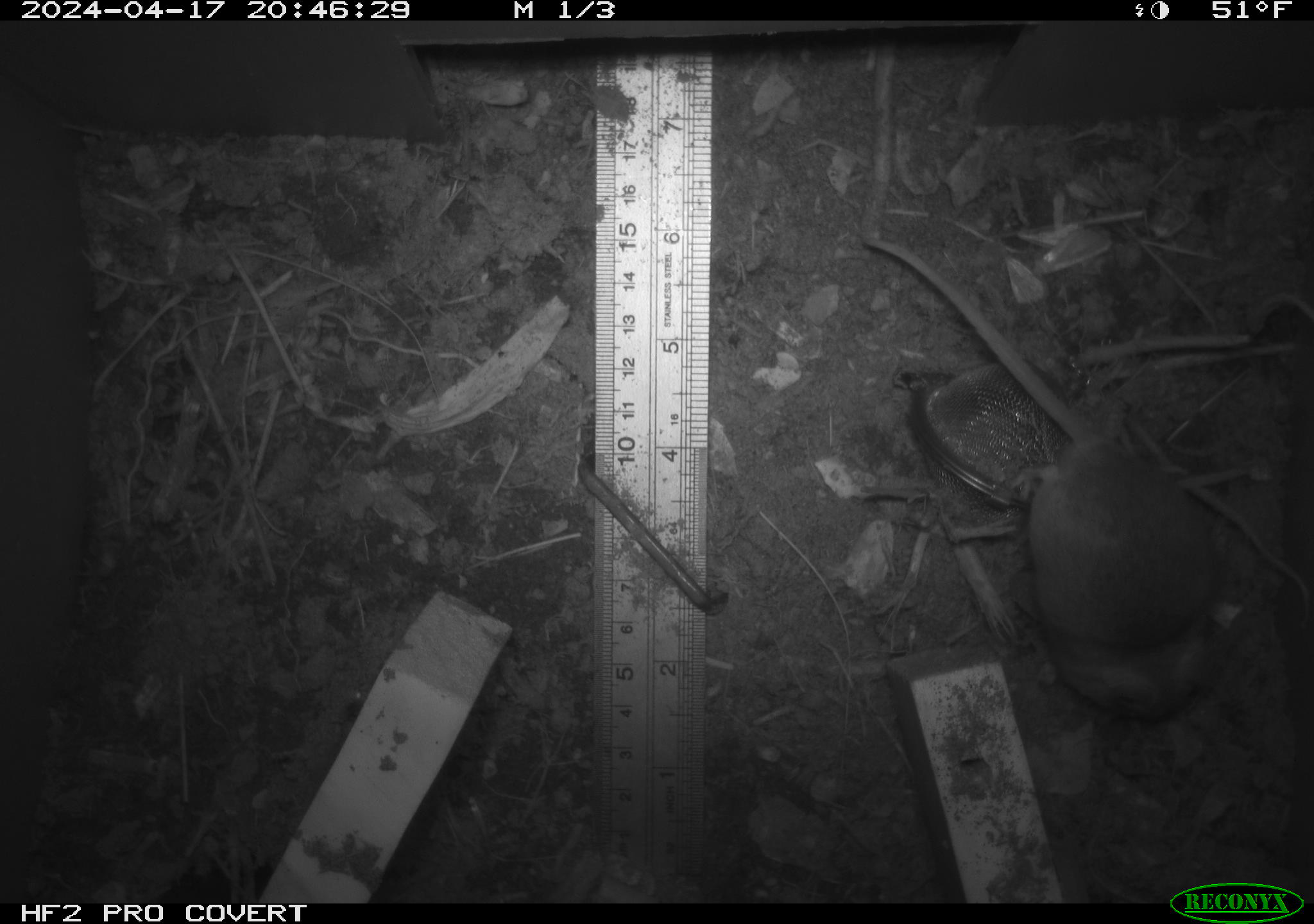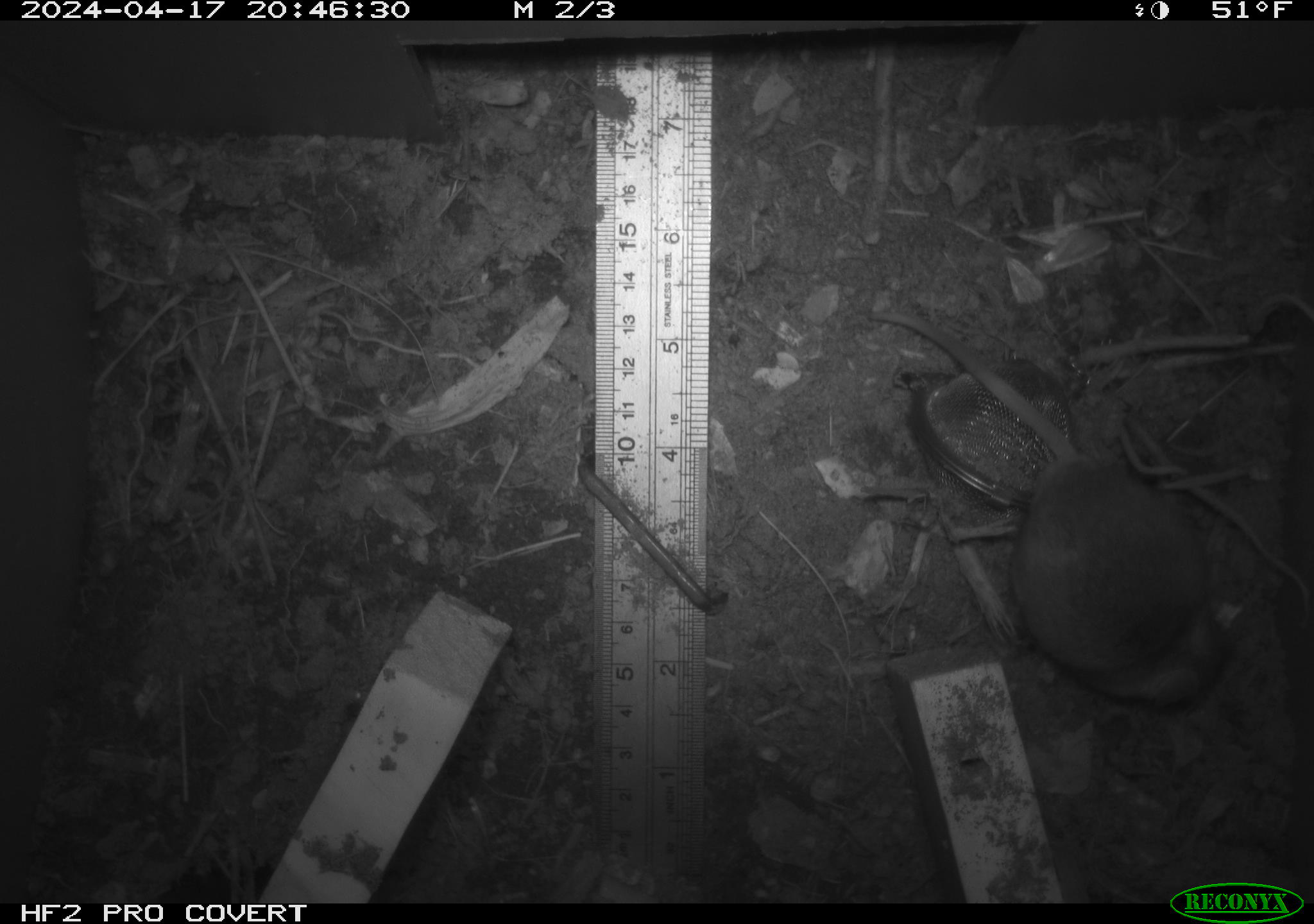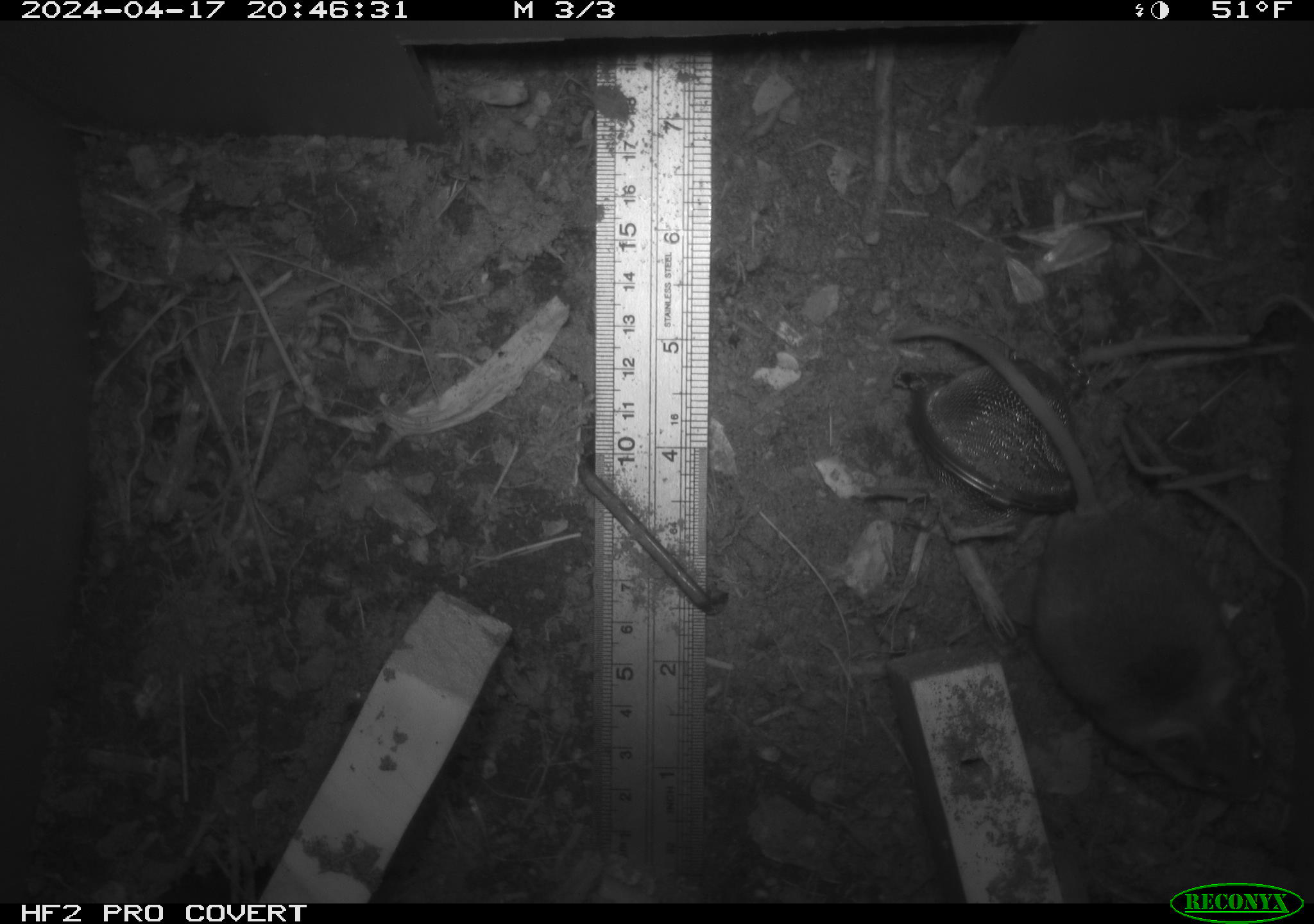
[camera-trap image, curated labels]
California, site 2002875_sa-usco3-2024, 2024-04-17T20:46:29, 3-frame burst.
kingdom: Animalia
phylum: Chordata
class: Mammalia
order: Rodentia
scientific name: Rodentia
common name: mouse species